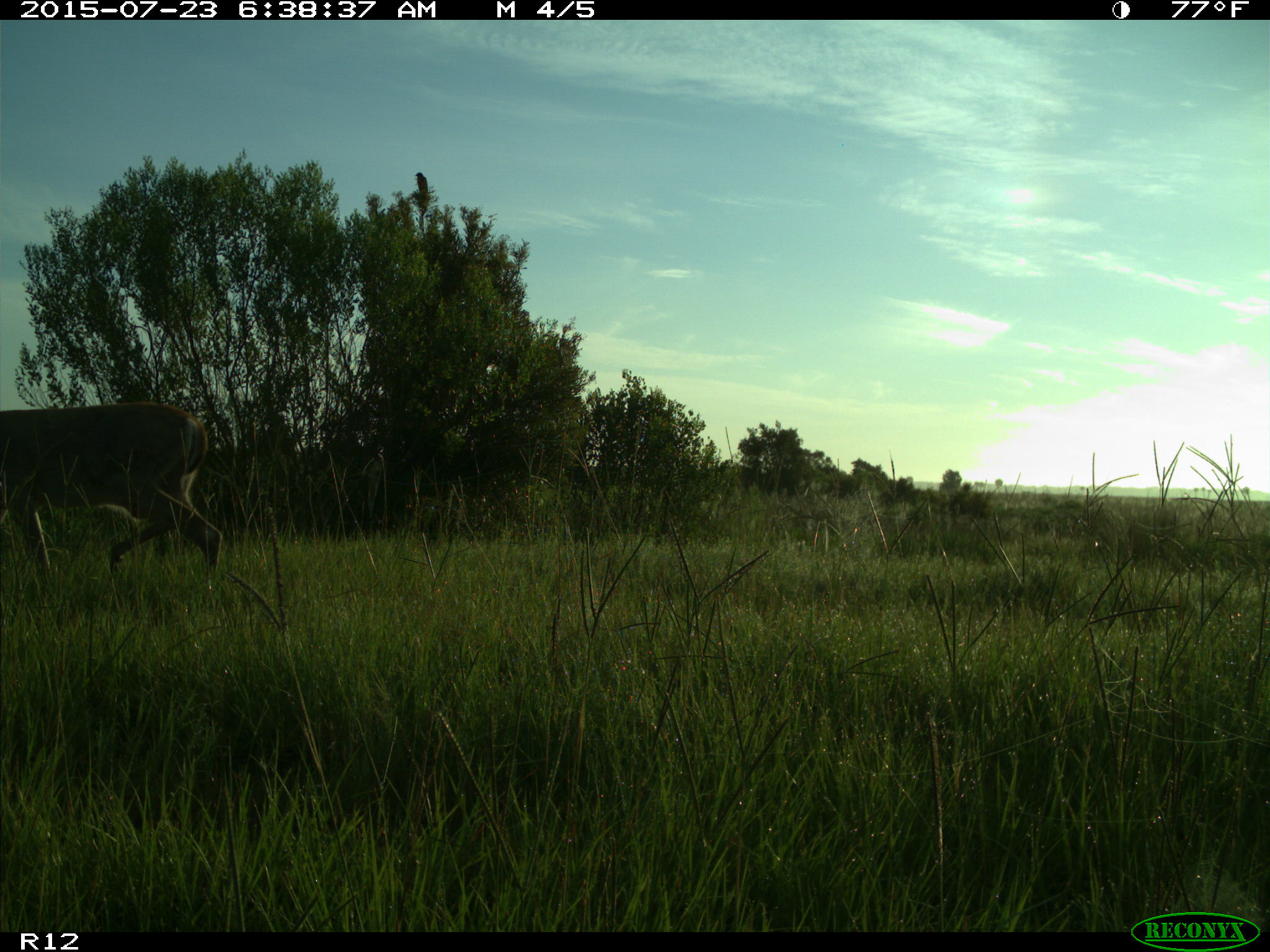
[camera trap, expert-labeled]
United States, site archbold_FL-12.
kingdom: Animalia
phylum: Chordata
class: Mammalia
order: Artiodactyla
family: Cervidae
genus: Odocoileus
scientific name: Odocoileus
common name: deer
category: unidentified deer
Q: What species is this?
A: Unidentified deer (deer) (Odocoileus).